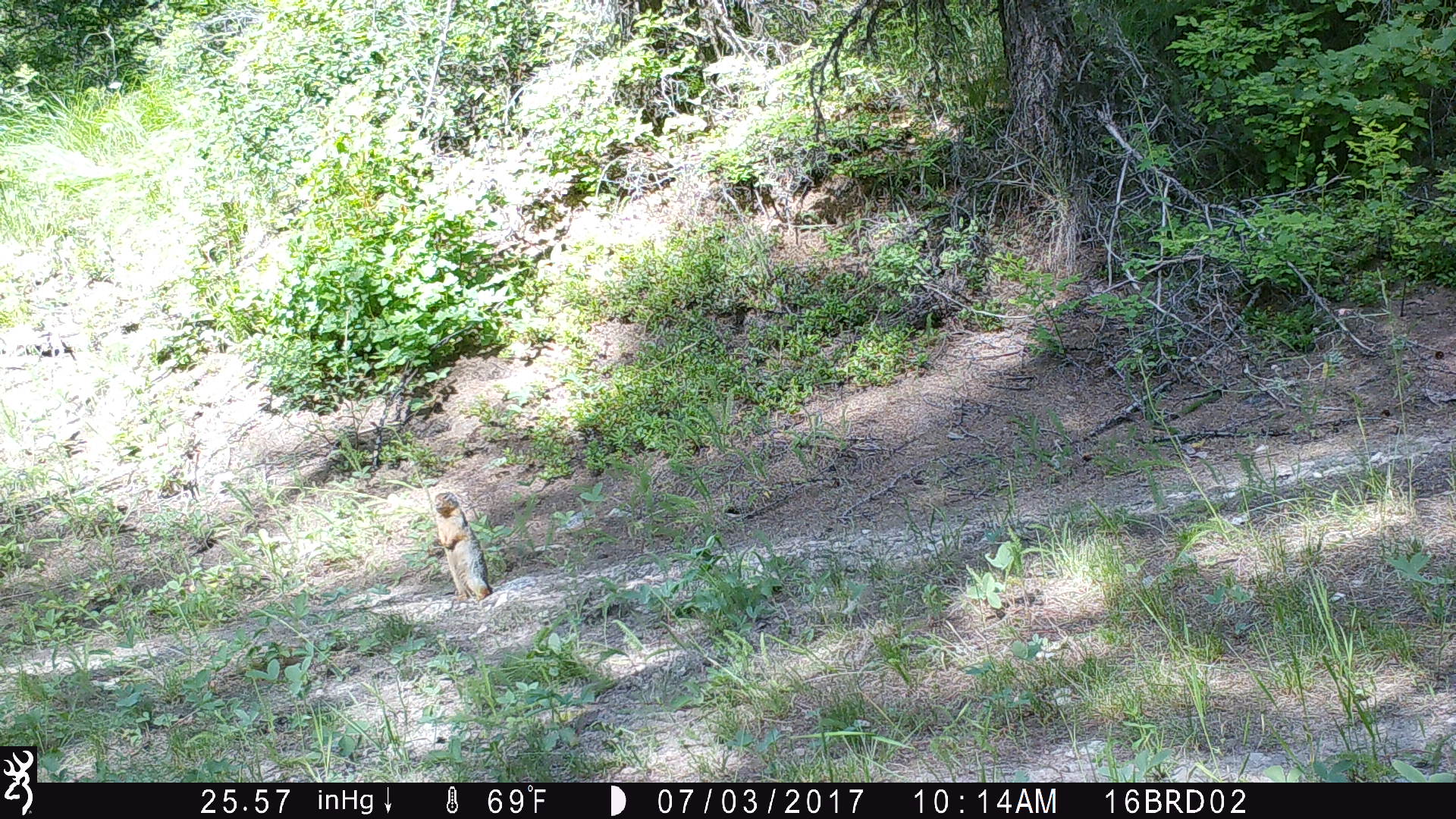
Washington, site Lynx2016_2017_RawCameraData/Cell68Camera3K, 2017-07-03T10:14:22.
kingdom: Animalia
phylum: Chordata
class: Mammalia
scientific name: Mammalia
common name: small mammal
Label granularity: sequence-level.